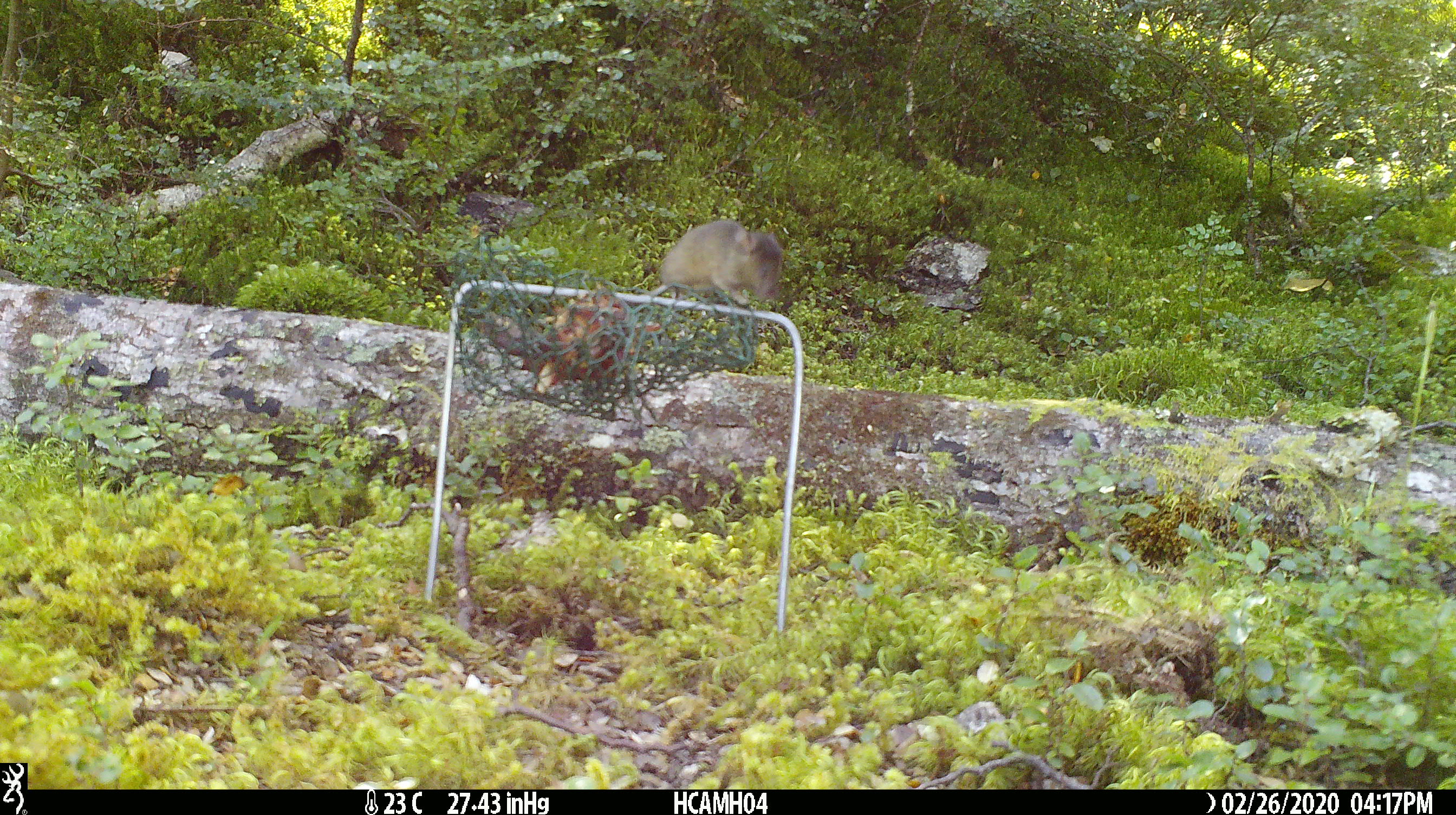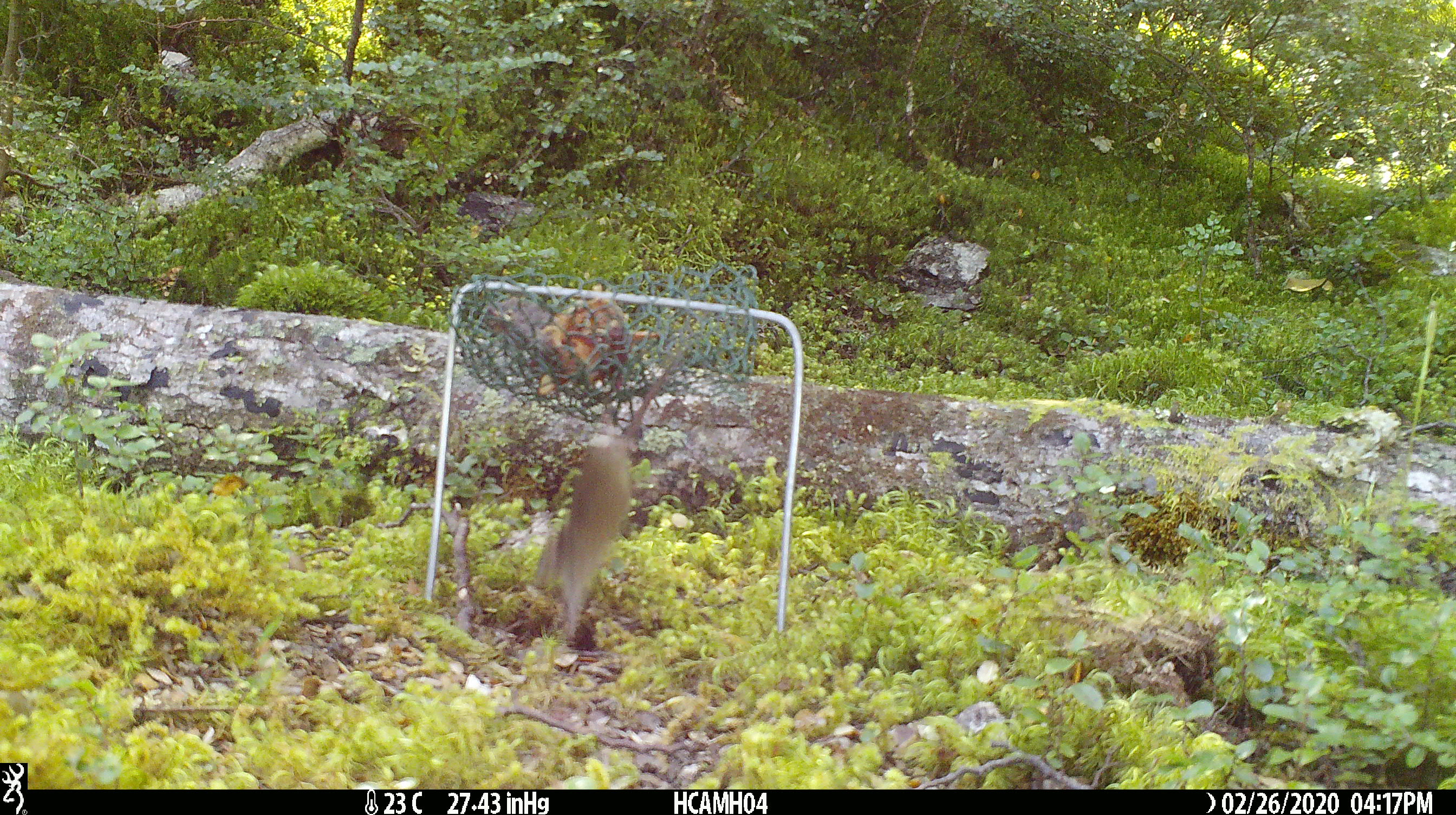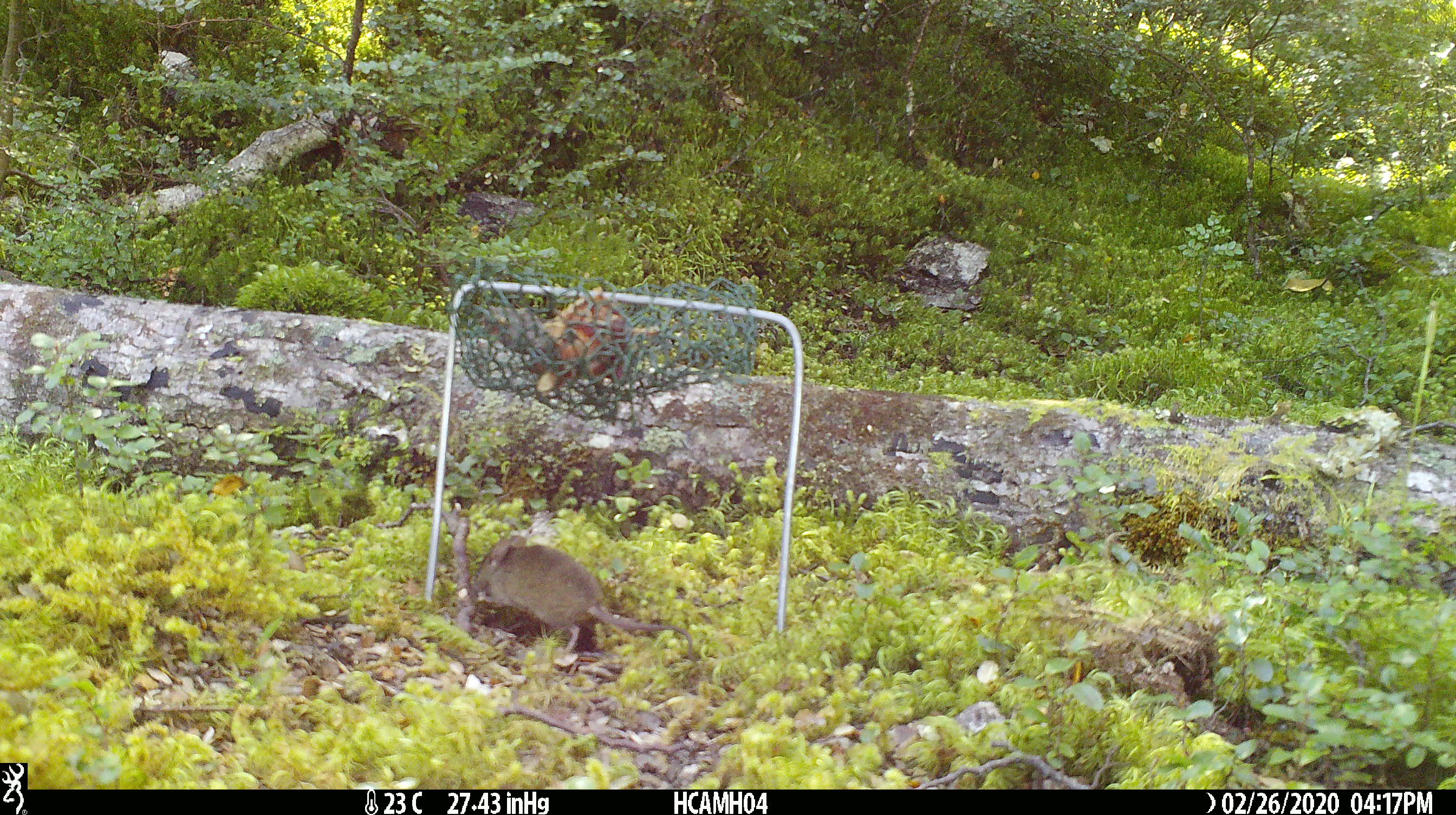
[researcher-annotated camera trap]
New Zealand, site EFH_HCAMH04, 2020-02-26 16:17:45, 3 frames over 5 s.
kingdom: Animalia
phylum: Chordata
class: Mammalia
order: Rodentia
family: Muridae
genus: Mus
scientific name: Mus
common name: mouse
Mouse (Mus).